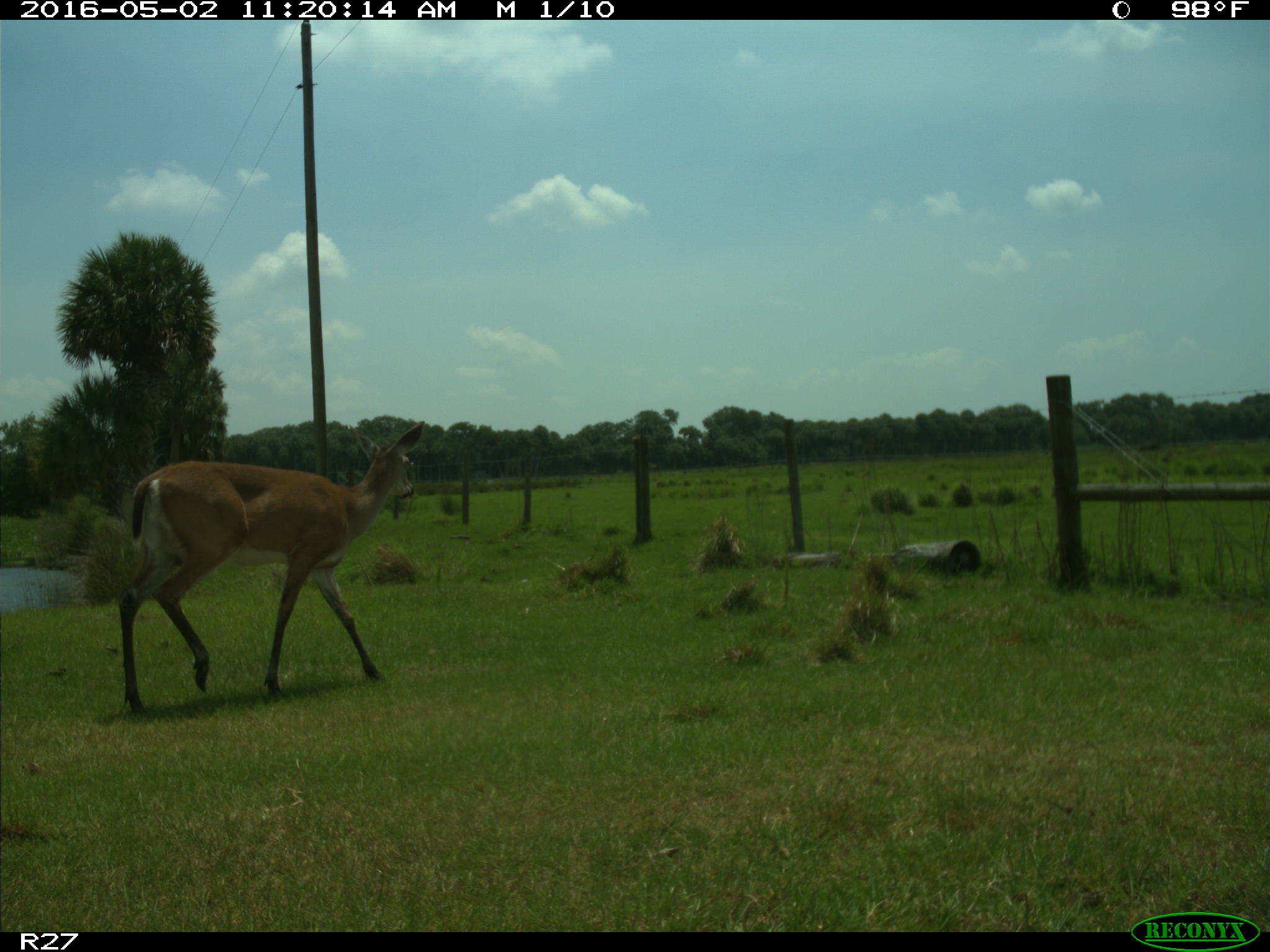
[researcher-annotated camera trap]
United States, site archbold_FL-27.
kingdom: Animalia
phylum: Chordata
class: Mammalia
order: Artiodactyla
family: Cervidae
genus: Odocoileus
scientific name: Odocoileus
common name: deer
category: unidentified deer